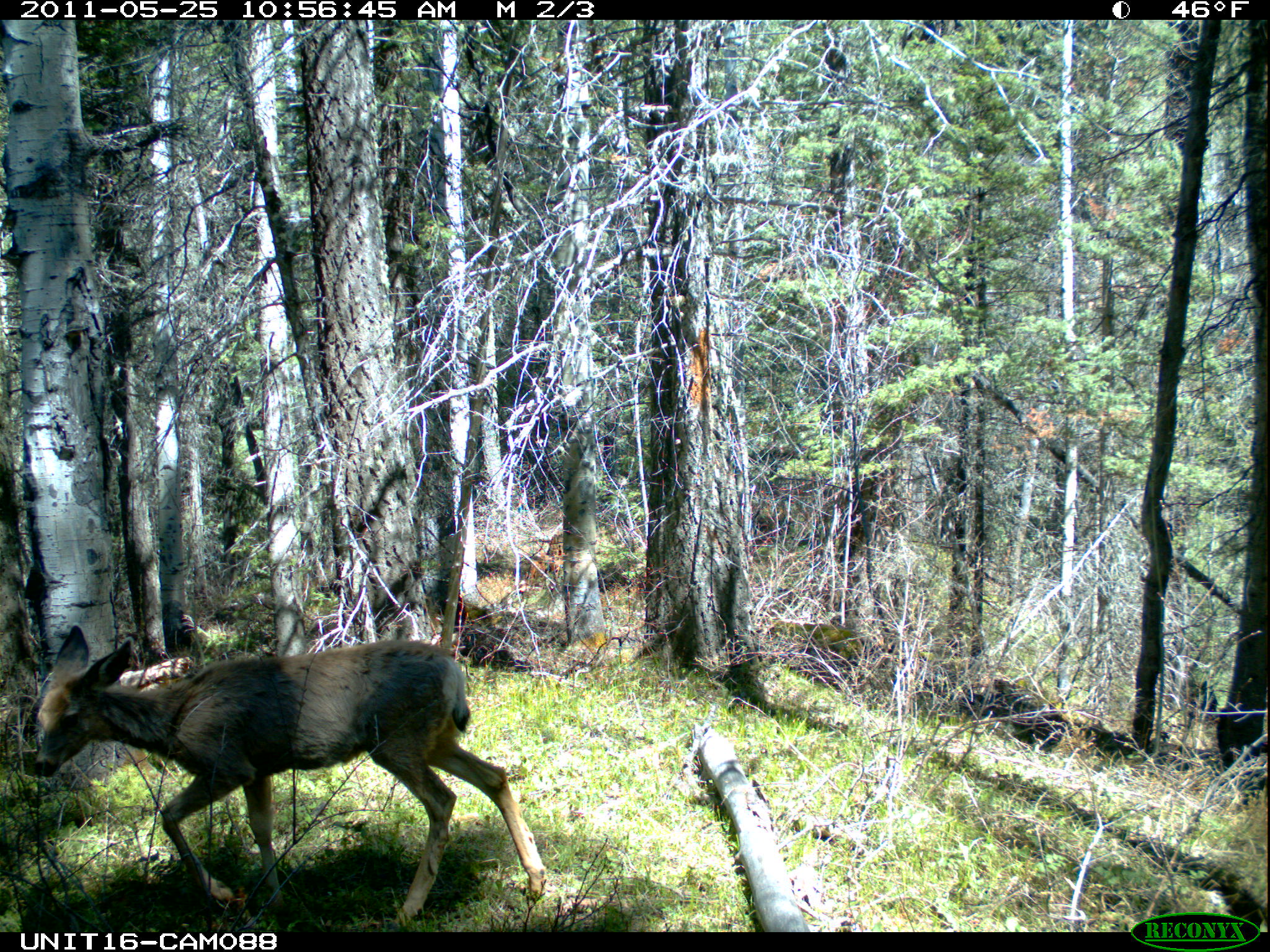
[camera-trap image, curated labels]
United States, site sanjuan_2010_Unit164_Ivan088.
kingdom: Animalia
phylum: Chordata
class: Mammalia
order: Artiodactyla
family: Cervidae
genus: Odocoileus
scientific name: Odocoileus hemionus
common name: mule deer